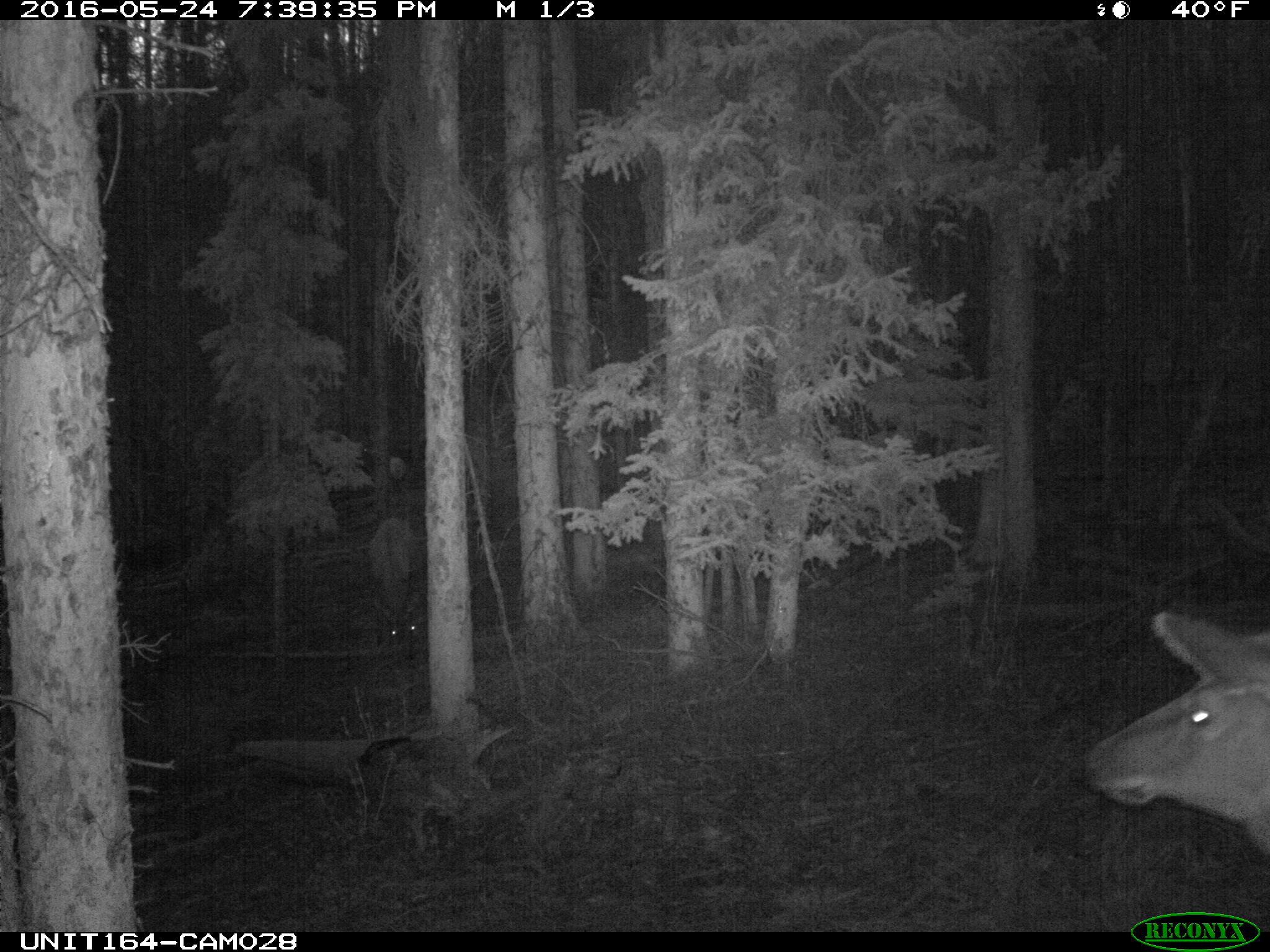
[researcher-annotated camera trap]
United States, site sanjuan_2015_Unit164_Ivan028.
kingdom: Animalia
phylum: Chordata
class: Mammalia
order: Artiodactyla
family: Cervidae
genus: Cervus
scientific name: Cervus elaphus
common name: red deer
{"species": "Cervus elaphus (red deer)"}